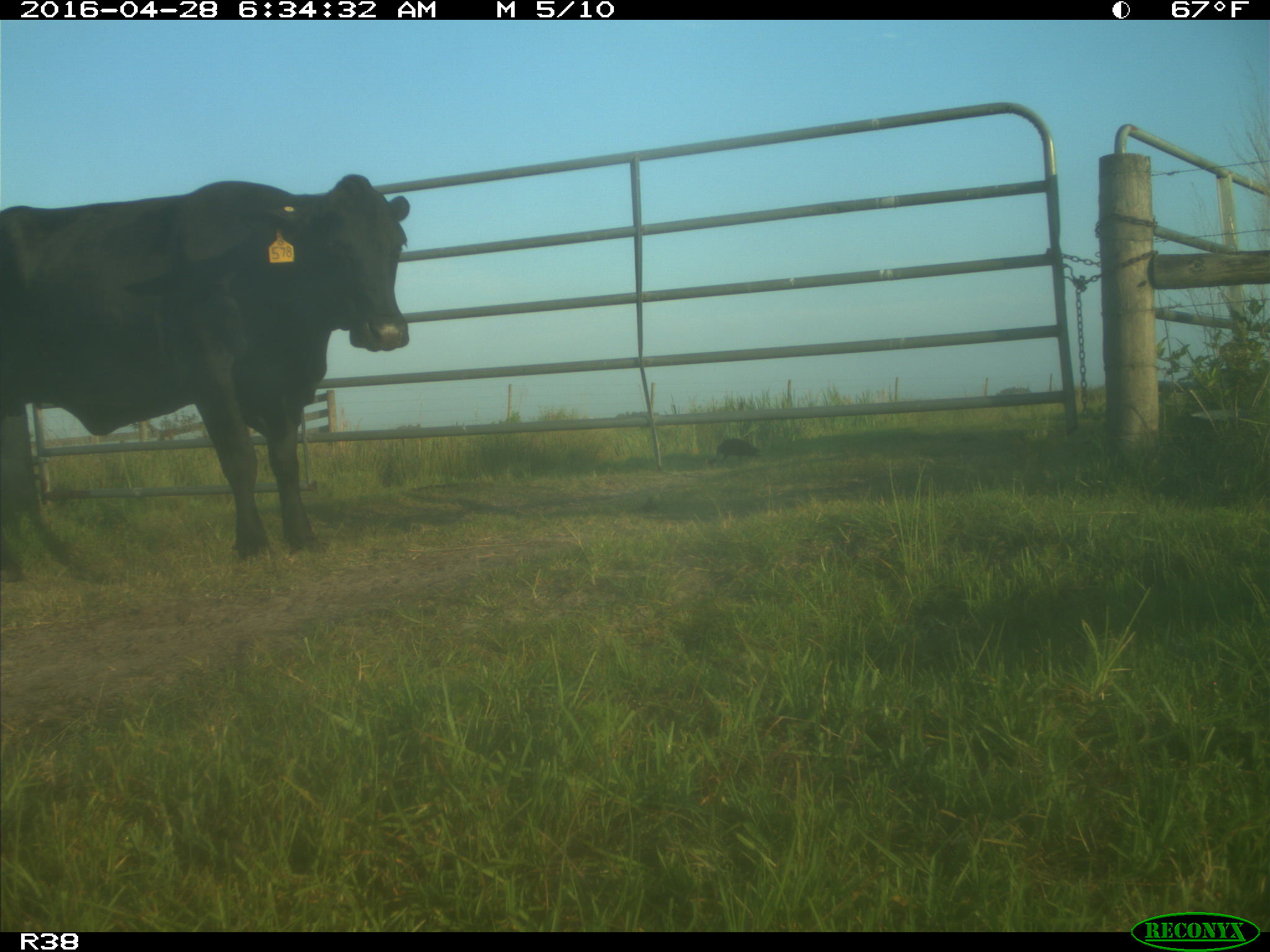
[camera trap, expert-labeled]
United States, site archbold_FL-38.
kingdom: Animalia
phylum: Chordata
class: Mammalia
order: Artiodactyla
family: Bovidae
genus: Bos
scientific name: Bos taurus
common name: domestic cow